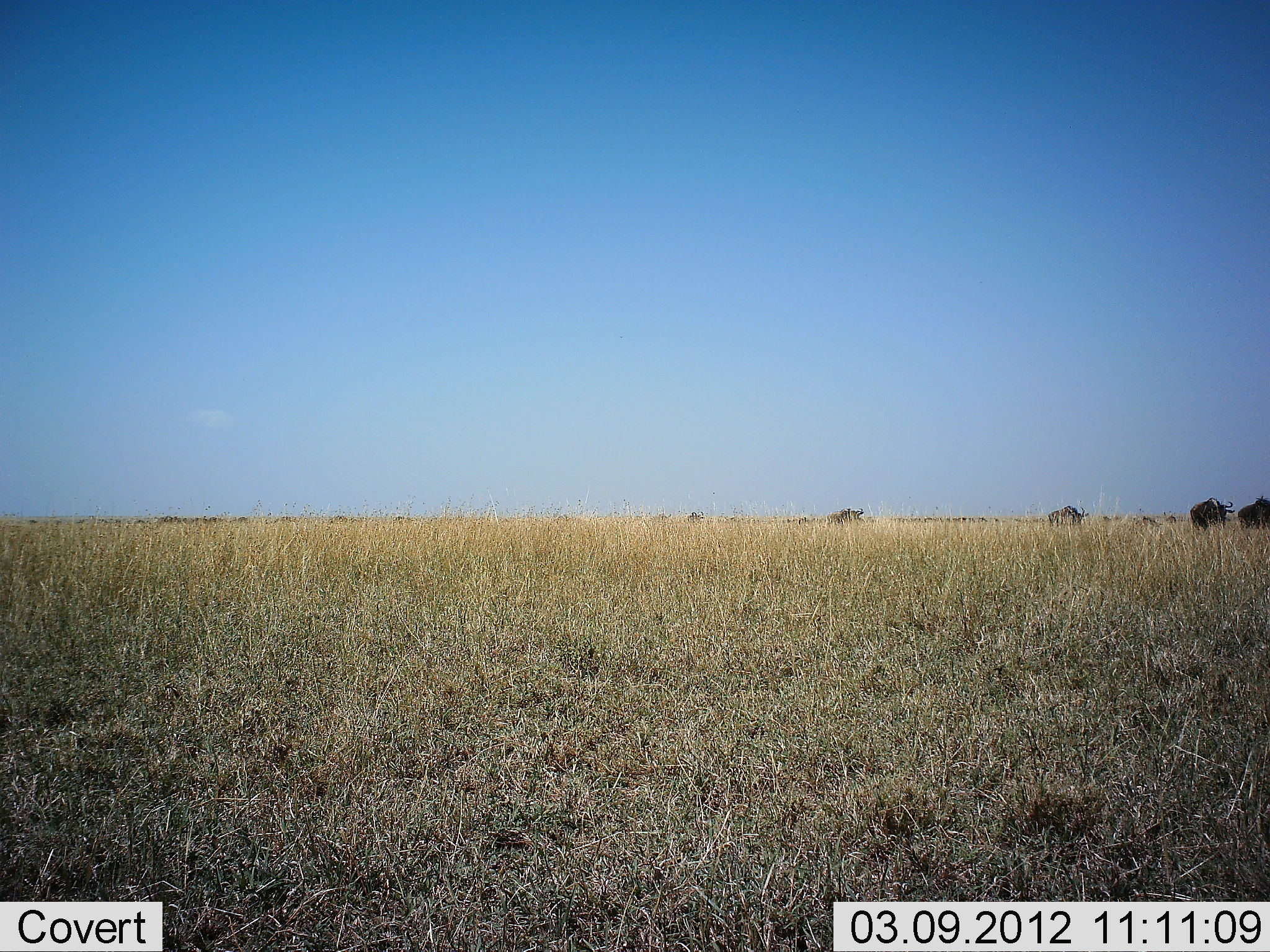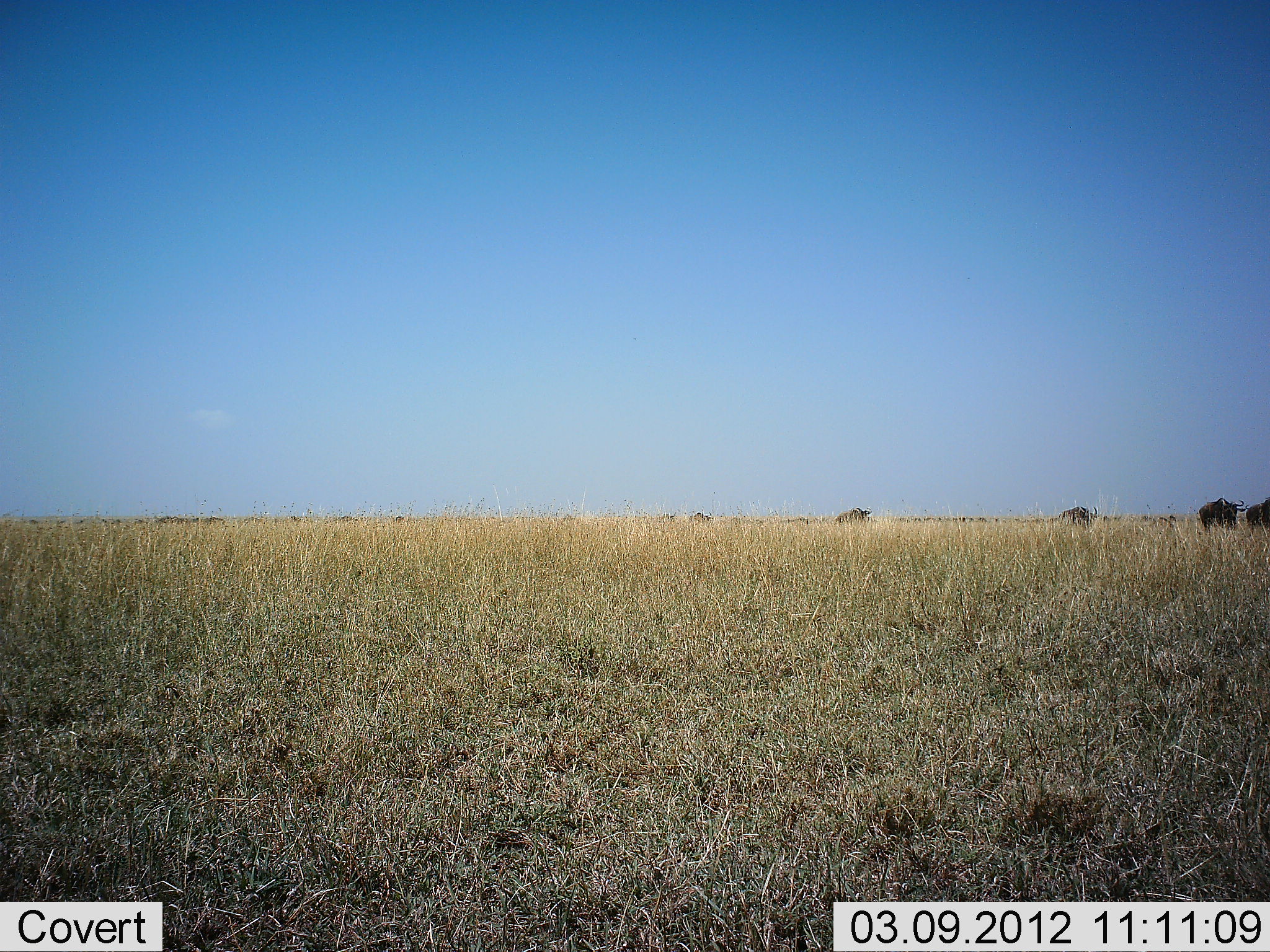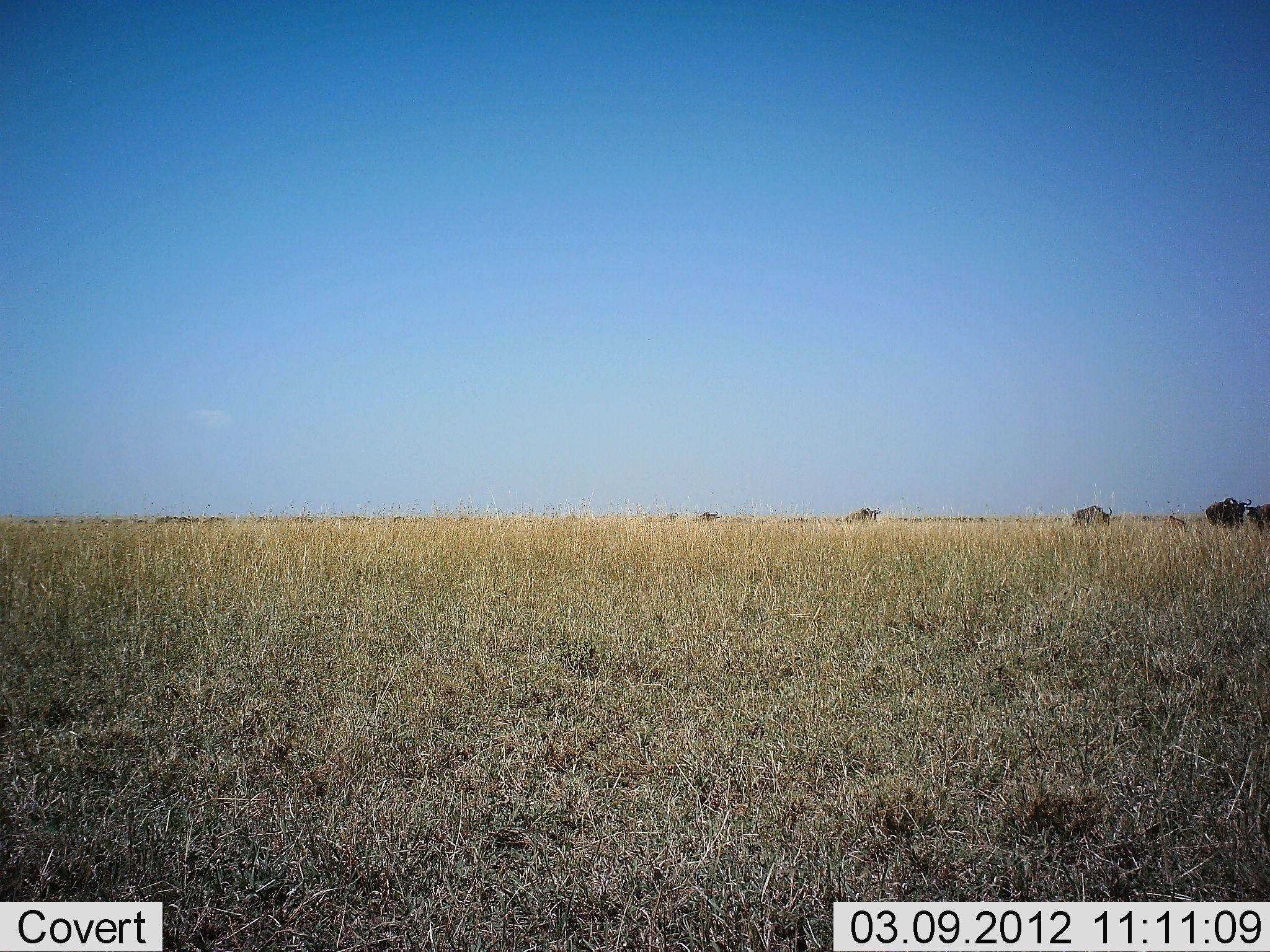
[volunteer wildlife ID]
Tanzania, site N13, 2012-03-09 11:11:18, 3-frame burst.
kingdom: Animalia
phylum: Chordata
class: Mammalia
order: Artiodactyla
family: Bovidae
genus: Connochaetes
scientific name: Connochaetes taurinus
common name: blue wildebeest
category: wildebeest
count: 7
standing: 18%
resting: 0%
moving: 94%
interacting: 0%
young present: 6%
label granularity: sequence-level